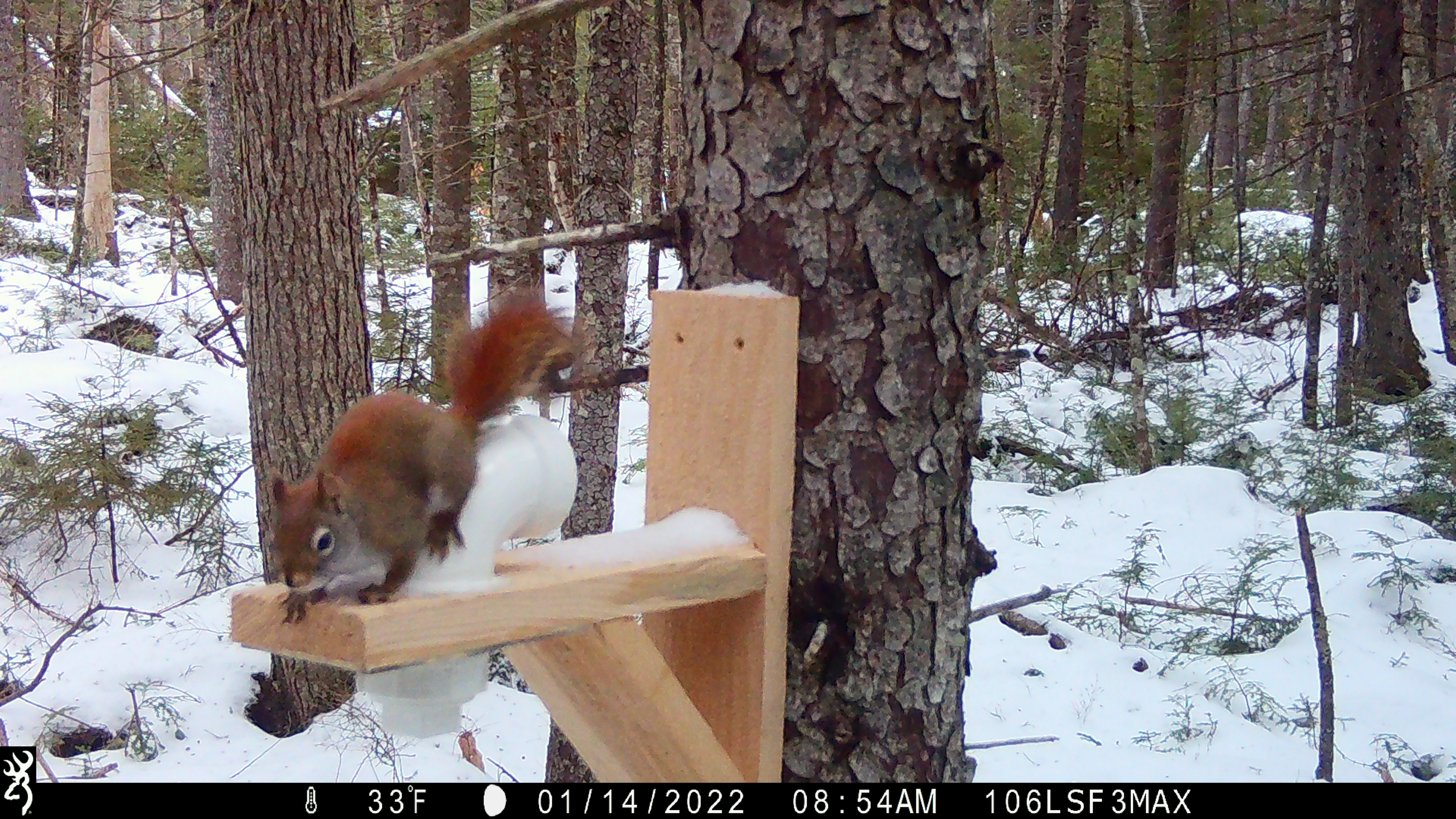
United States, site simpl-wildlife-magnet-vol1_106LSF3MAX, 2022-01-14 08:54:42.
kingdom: Animalia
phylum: Chordata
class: Mammalia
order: Rodentia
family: Sciuridae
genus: Tamiasciurus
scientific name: Tamiasciurus hudsonicus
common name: red squirrel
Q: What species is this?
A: Red squirrel (Tamiasciurus hudsonicus).